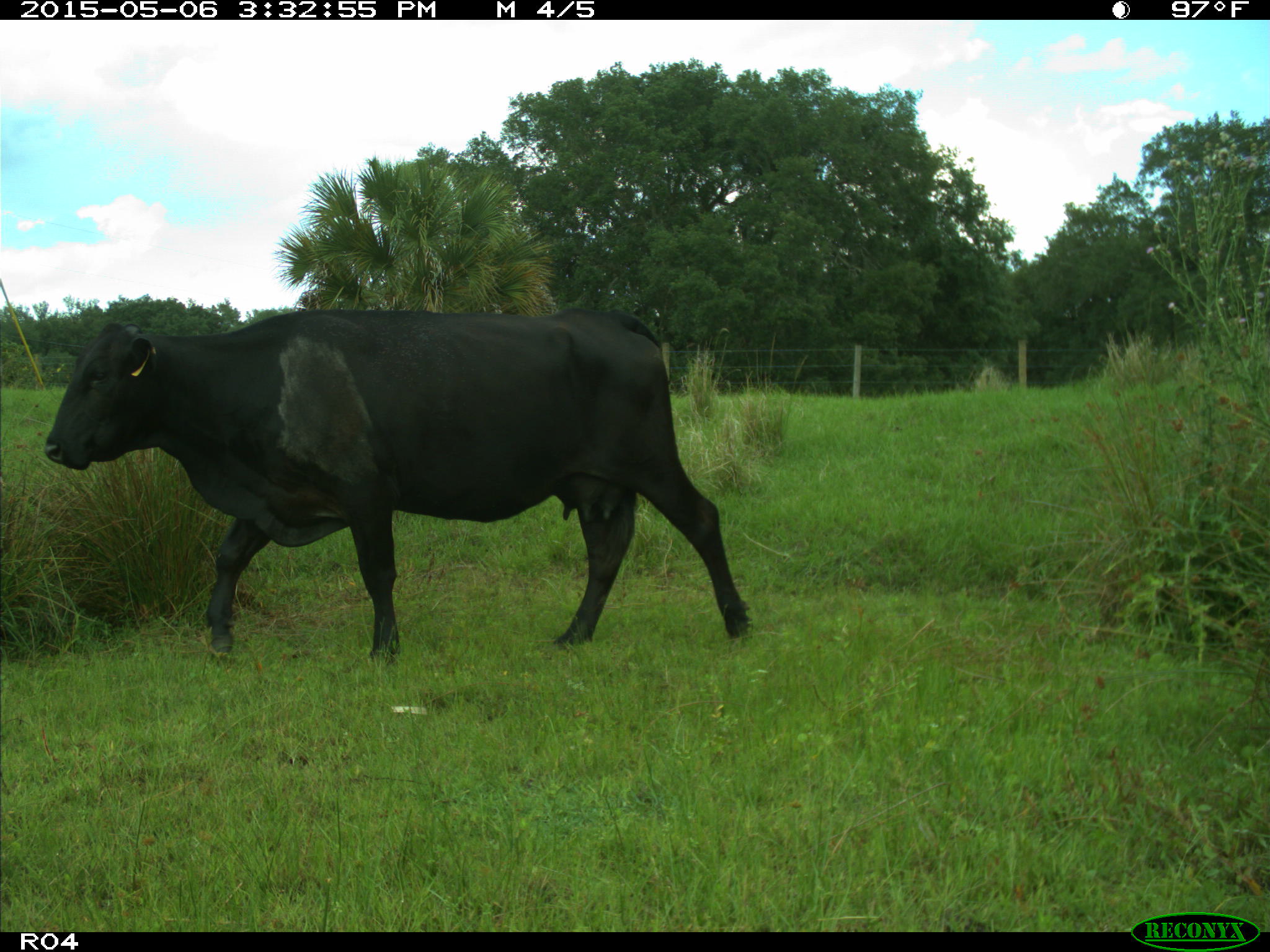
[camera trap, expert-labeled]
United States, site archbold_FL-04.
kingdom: Animalia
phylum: Chordata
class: Mammalia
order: Artiodactyla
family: Bovidae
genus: Bos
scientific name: Bos taurus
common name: domestic cow